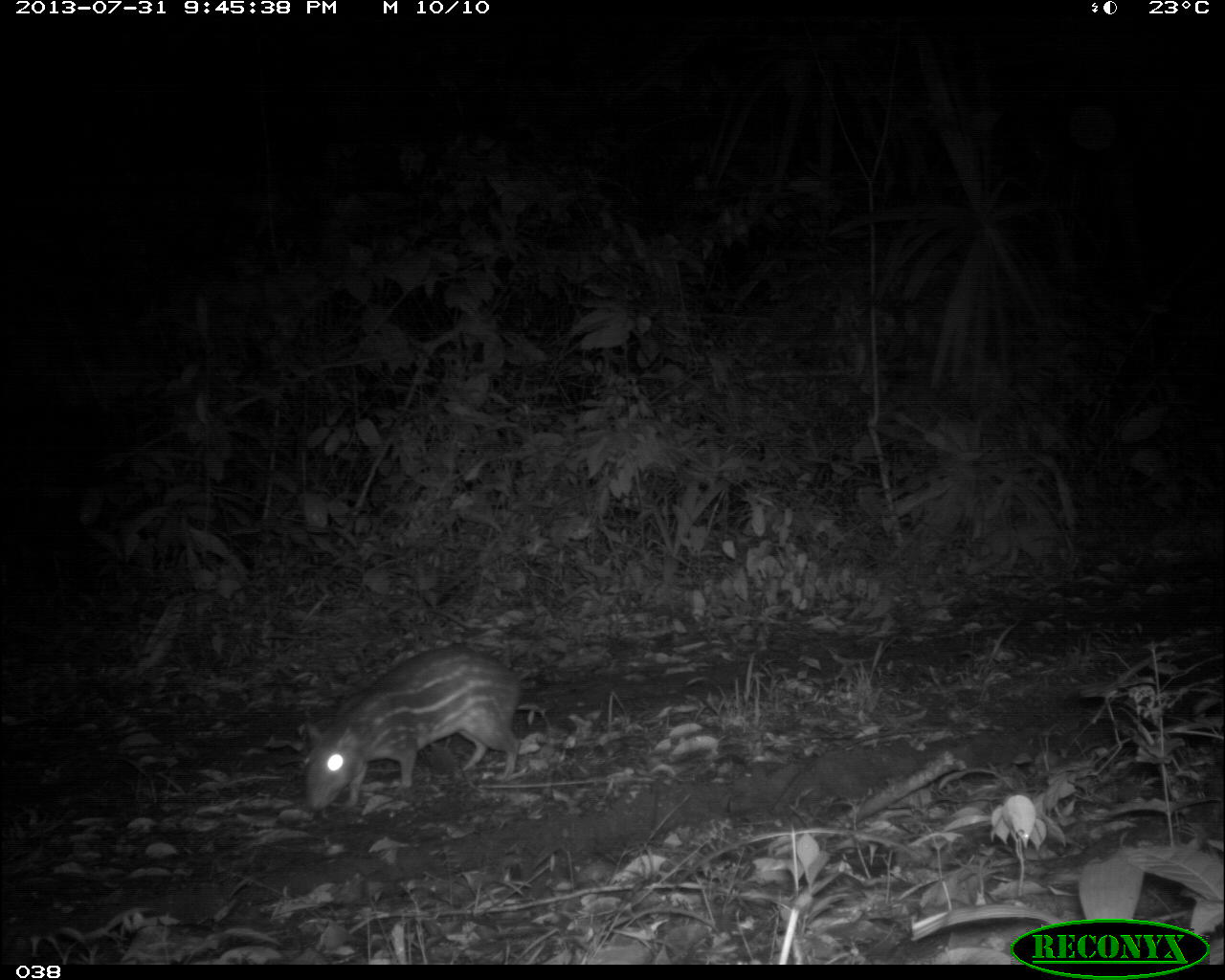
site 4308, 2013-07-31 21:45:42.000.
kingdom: Animalia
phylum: Chordata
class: Mammalia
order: Rodentia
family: Cuniculidae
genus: Cuniculus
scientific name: Cuniculus paca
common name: lowland paca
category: agouti paca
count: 1